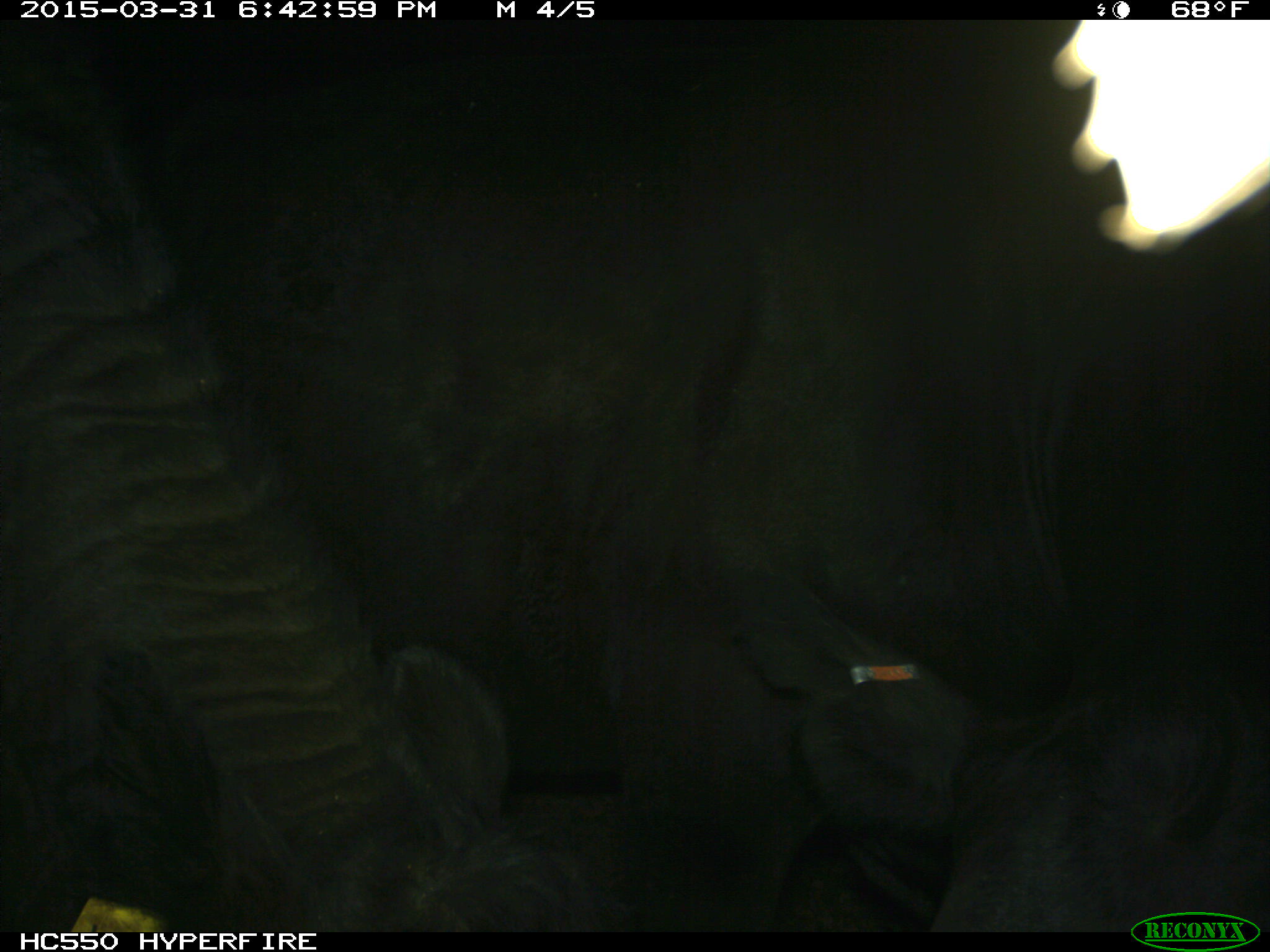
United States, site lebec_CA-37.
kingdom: Animalia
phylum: Chordata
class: Mammalia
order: Artiodactyla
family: Bovidae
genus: Bos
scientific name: Bos taurus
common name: domestic cow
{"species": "Bos taurus (domestic cow)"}